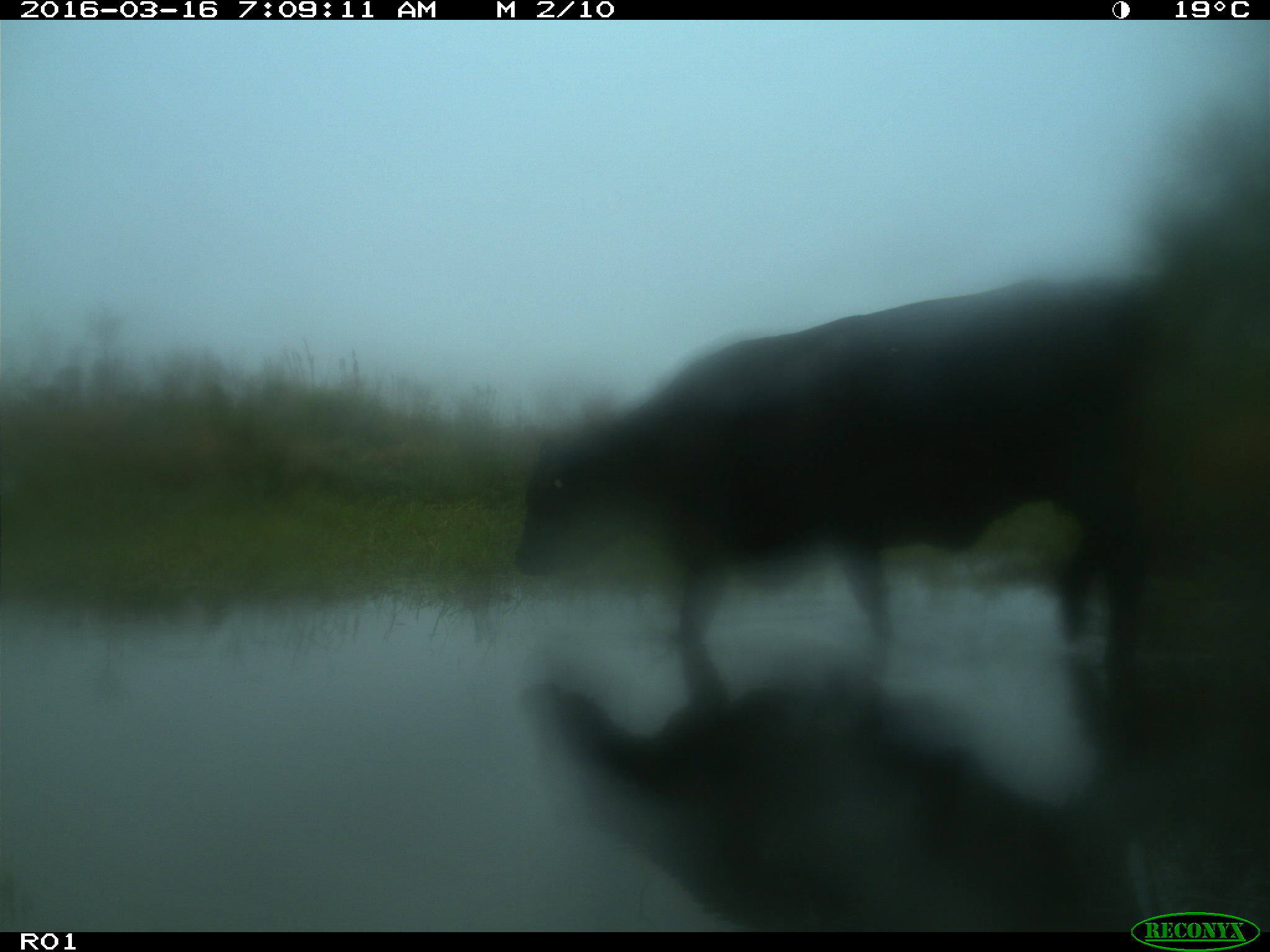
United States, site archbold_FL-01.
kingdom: Animalia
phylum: Chordata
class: Mammalia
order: Artiodactyla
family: Bovidae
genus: Bos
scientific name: Bos taurus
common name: domestic cow